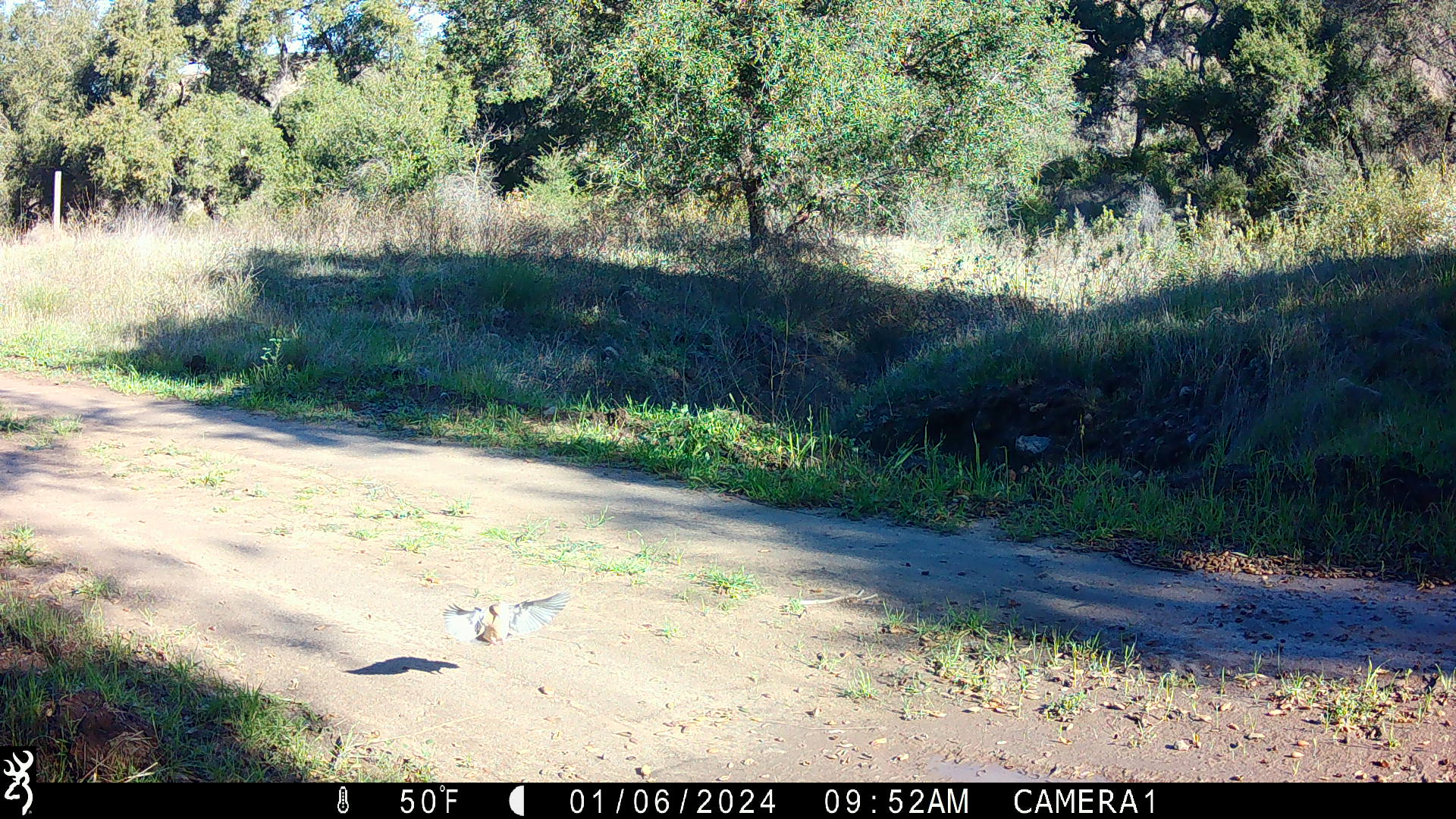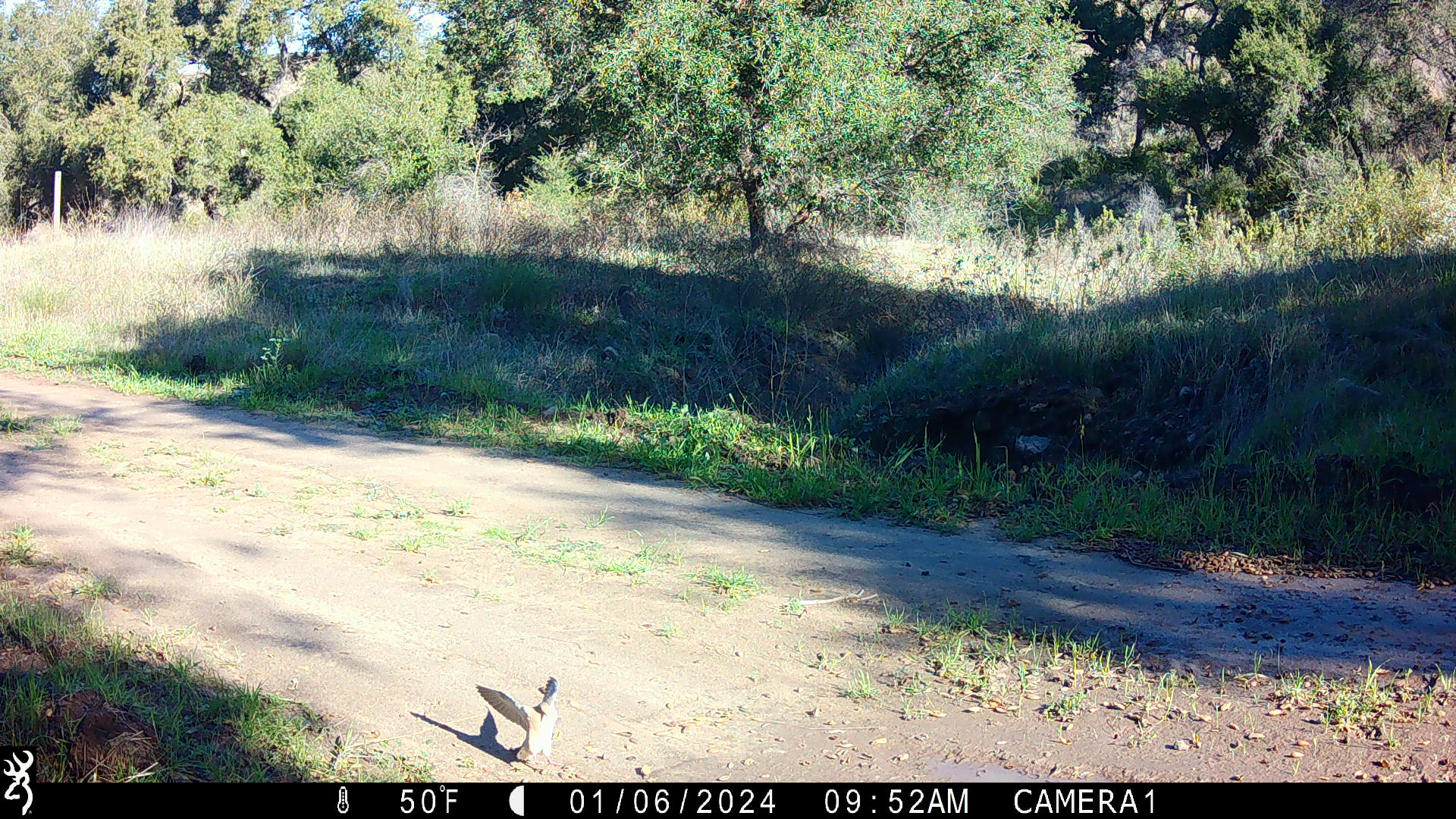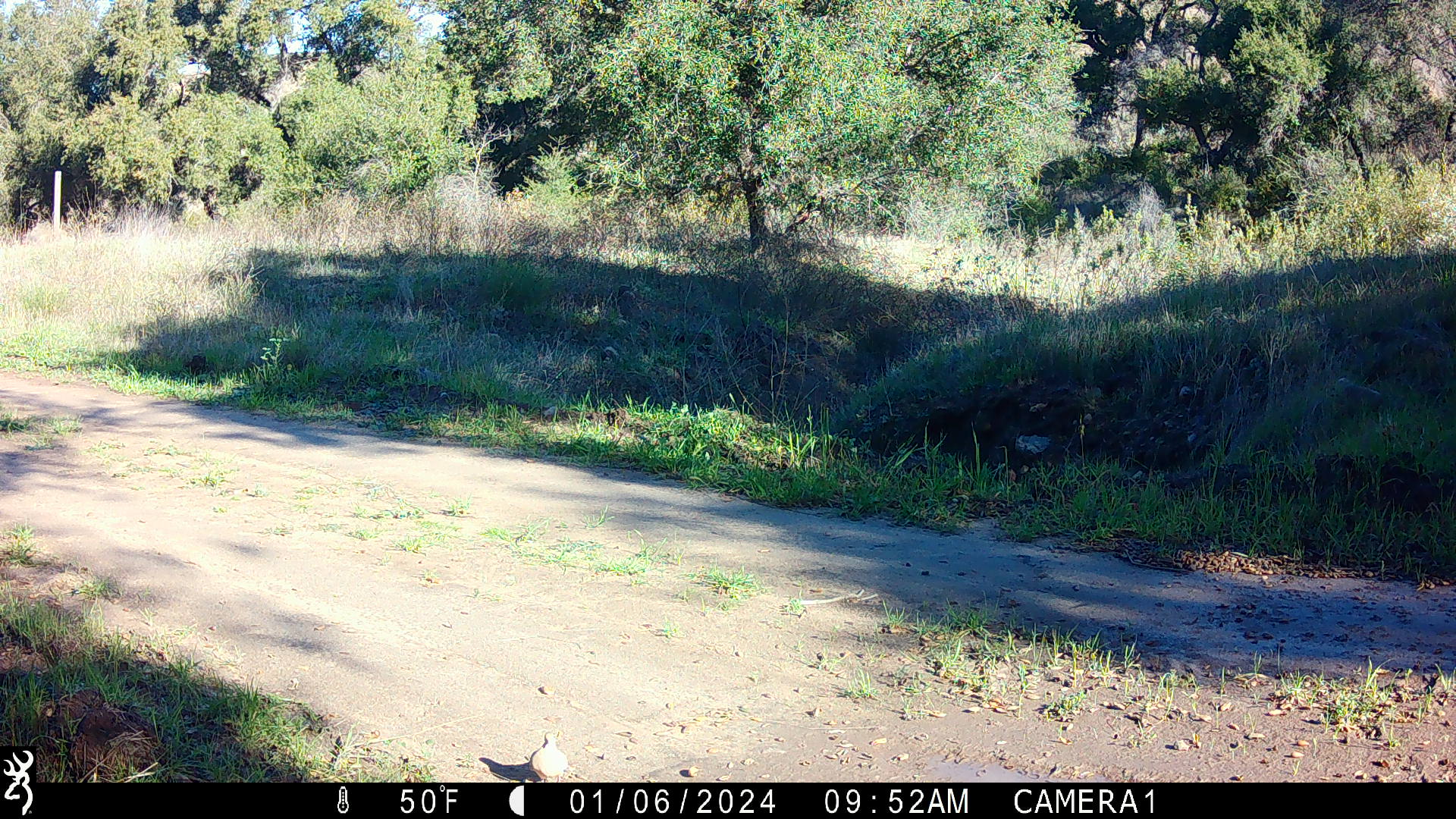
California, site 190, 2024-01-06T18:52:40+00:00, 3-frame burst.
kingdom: Animalia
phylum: Chordata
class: Aves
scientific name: Aves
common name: bird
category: unknown bird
Unknown bird (bird) (Aves).